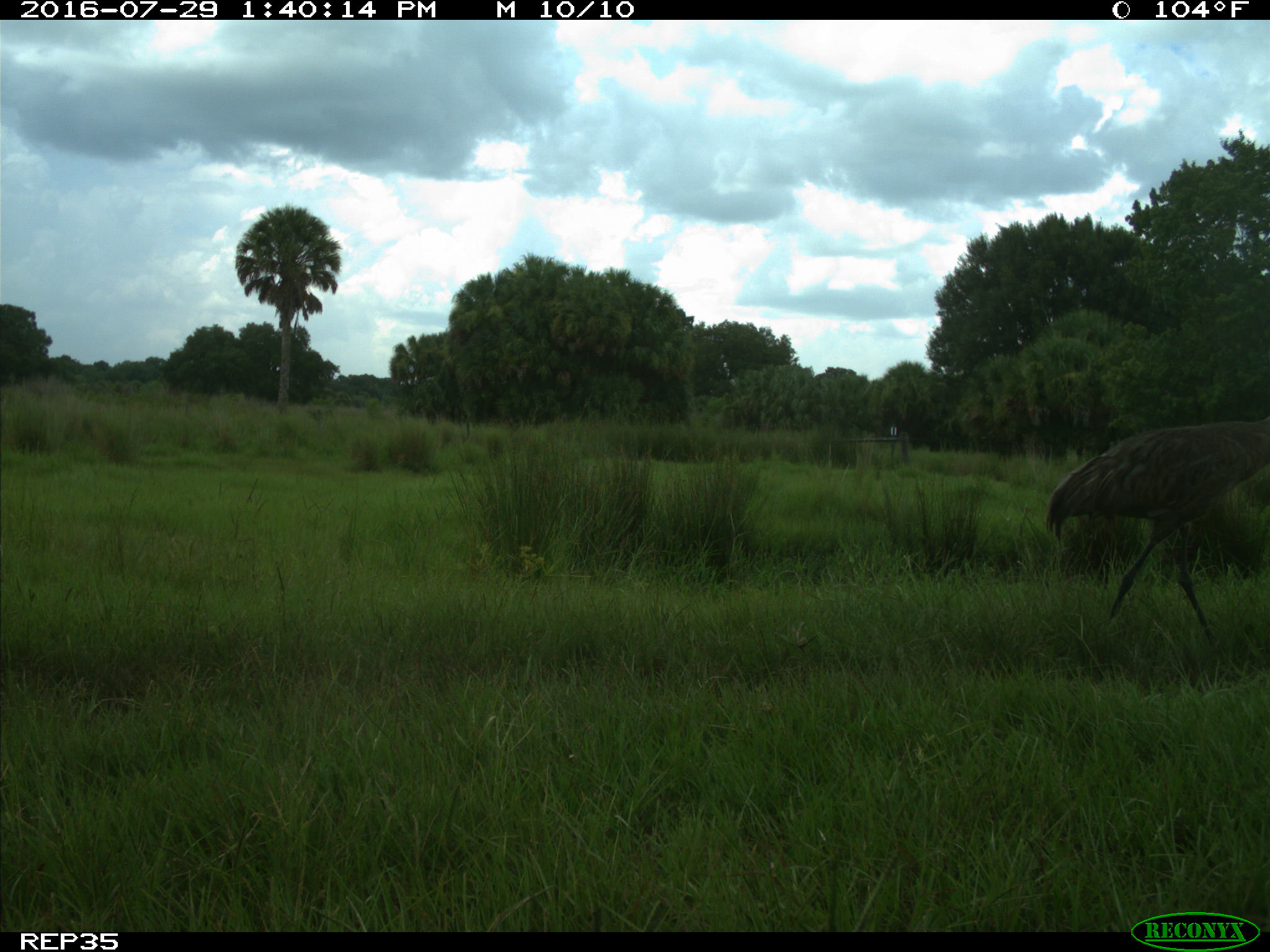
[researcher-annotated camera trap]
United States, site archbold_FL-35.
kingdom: Animalia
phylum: Chordata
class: Aves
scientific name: Aves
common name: birds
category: unidentified bird